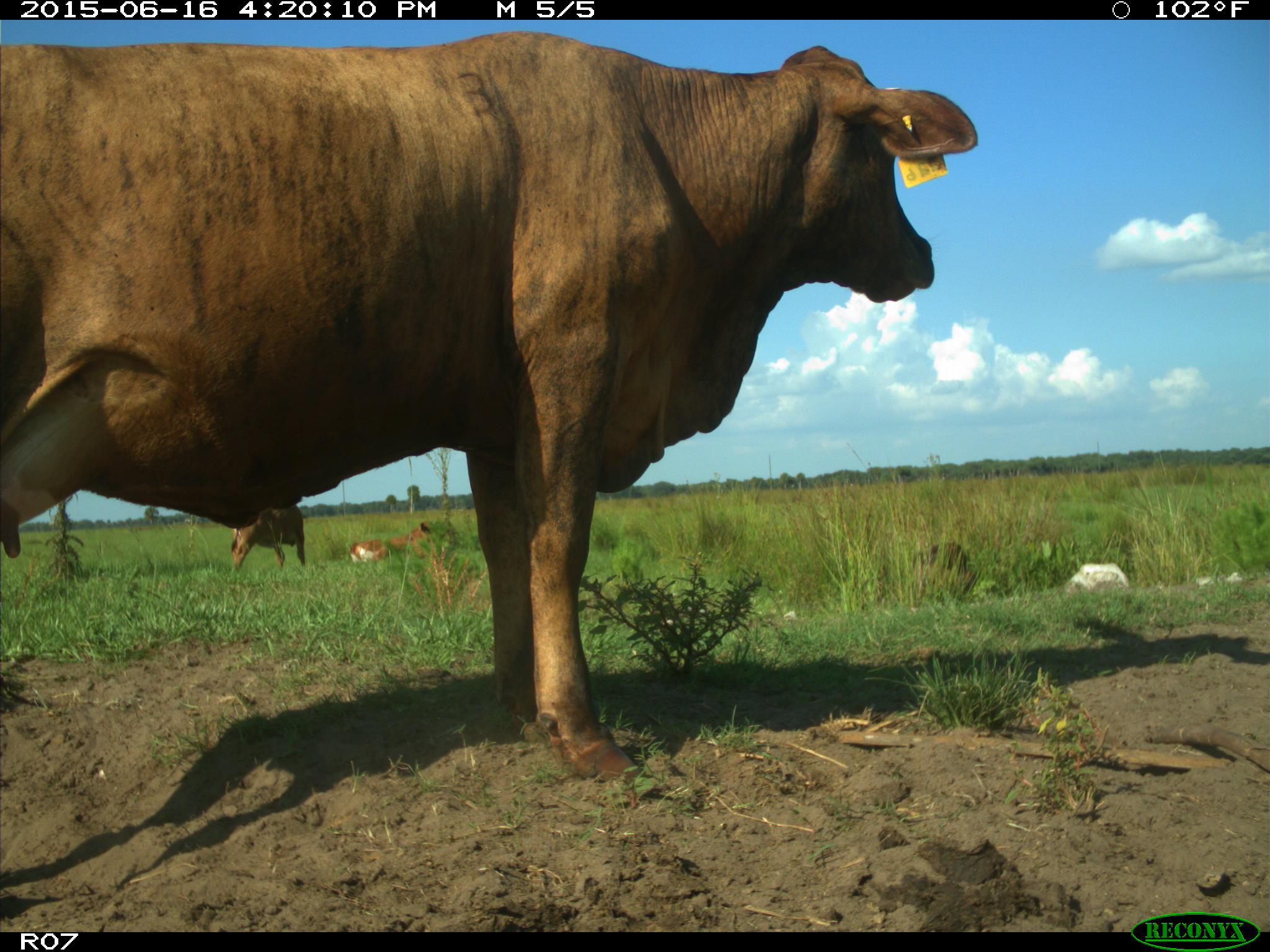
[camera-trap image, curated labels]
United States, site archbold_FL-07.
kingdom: Animalia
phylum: Chordata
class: Mammalia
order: Artiodactyla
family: Bovidae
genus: Bos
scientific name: Bos taurus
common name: domestic cow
Bos taurus (domestic cow).